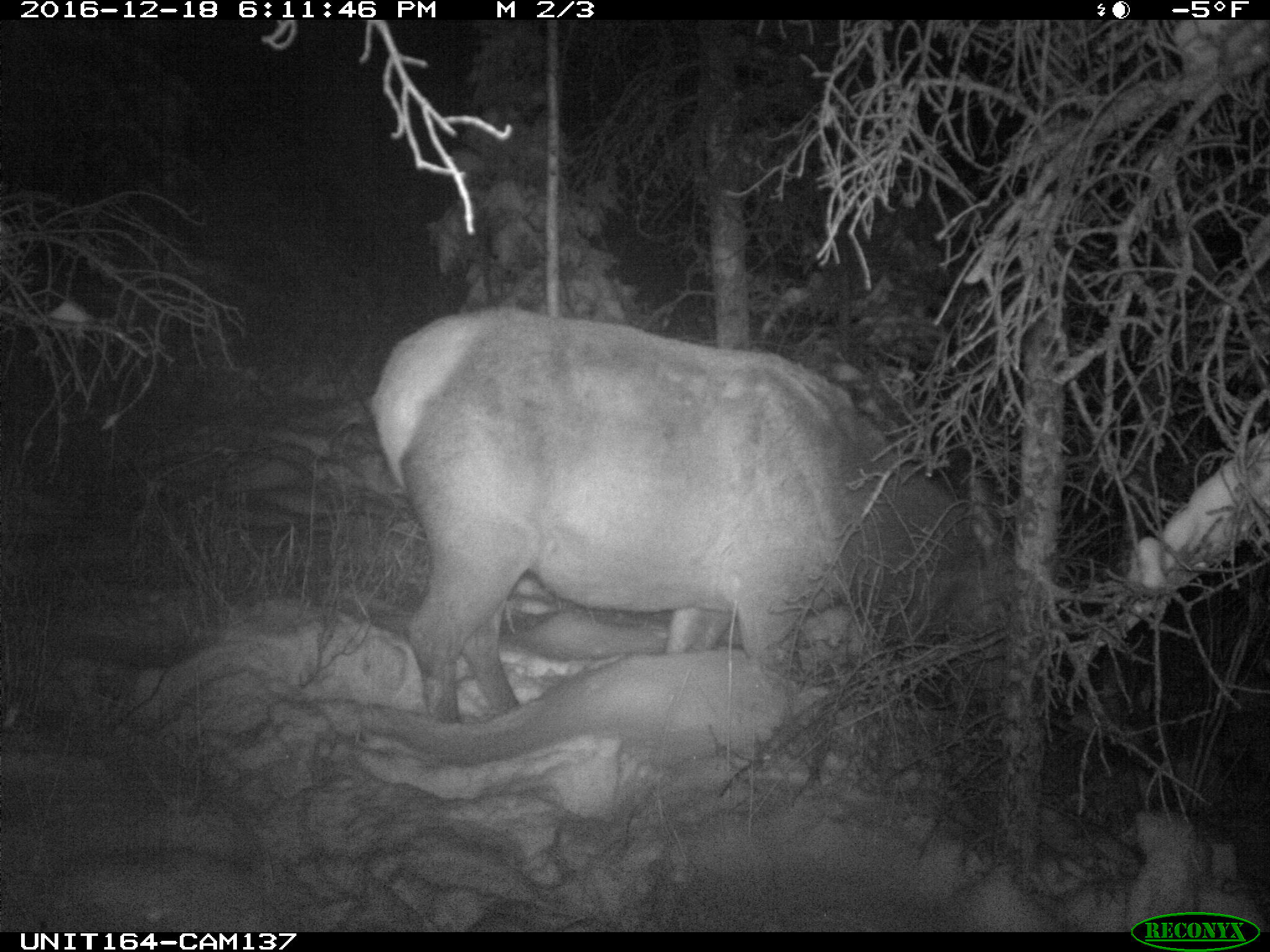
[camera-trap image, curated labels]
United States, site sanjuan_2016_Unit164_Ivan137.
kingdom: Animalia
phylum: Chordata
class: Mammalia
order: Artiodactyla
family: Cervidae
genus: Cervus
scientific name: Cervus elaphus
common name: red deer